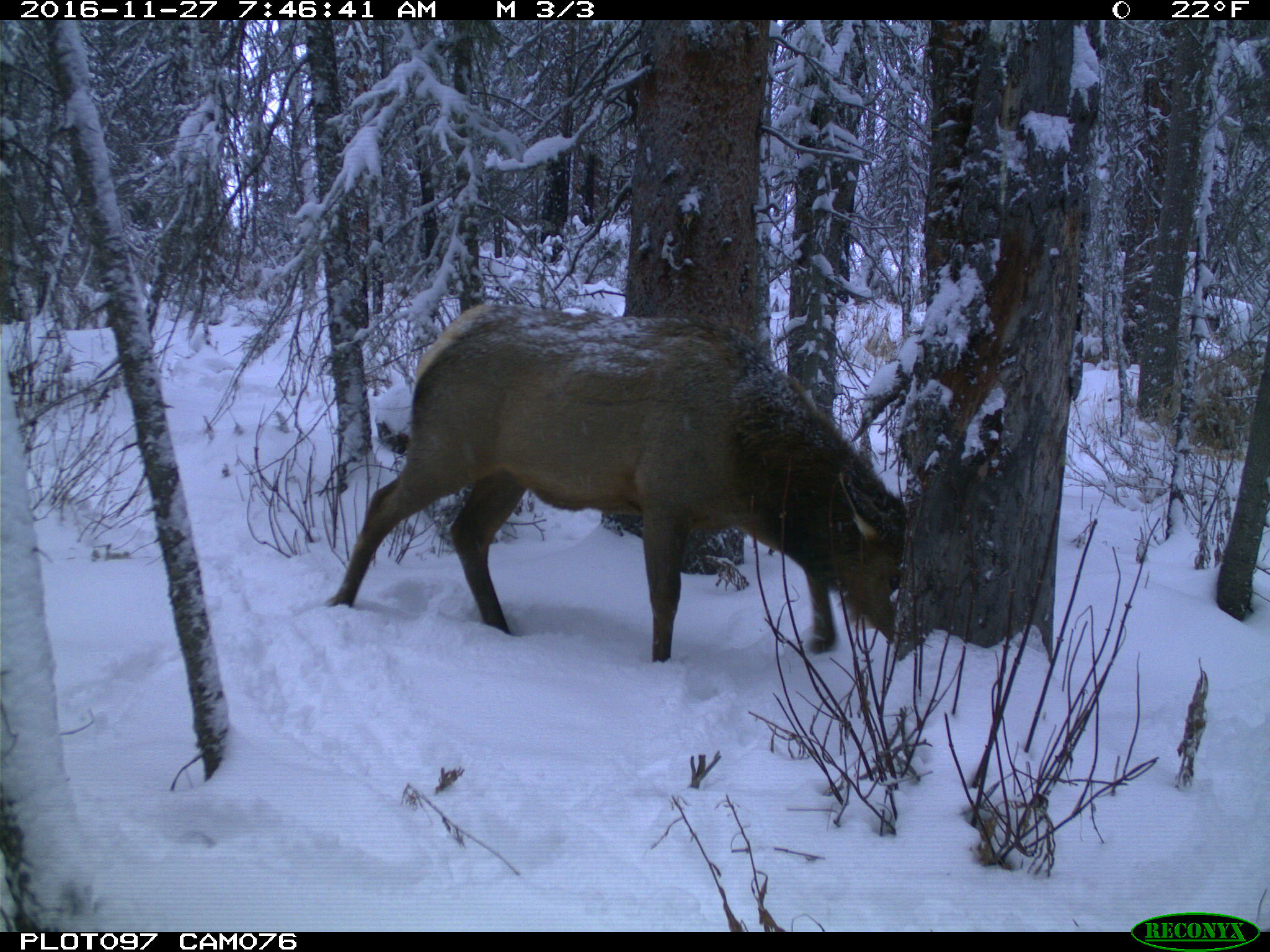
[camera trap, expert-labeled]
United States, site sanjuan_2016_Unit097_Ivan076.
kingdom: Animalia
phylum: Chordata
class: Mammalia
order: Artiodactyla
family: Cervidae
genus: Cervus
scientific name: Cervus elaphus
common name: red deer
Cervus elaphus (red deer).